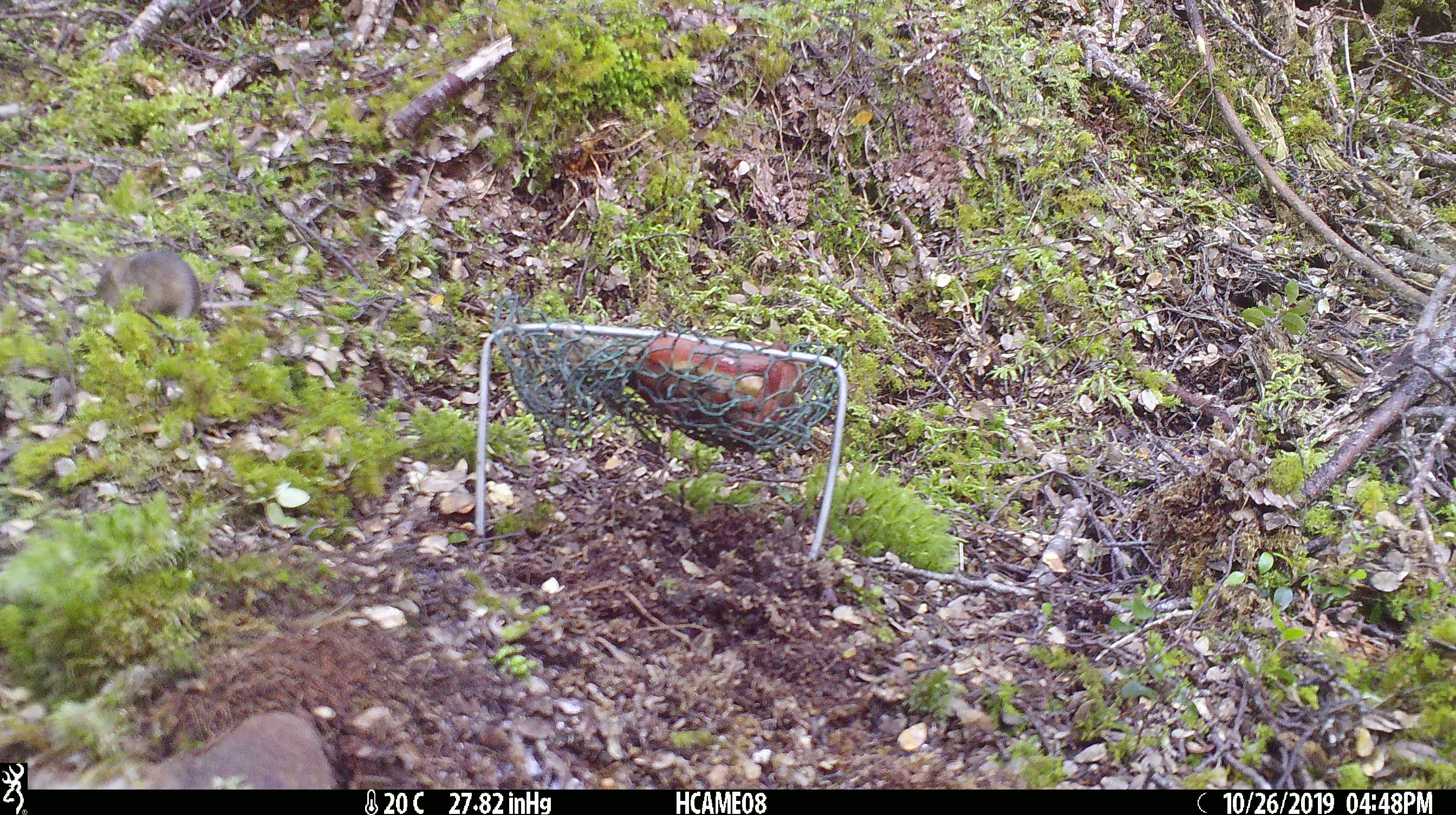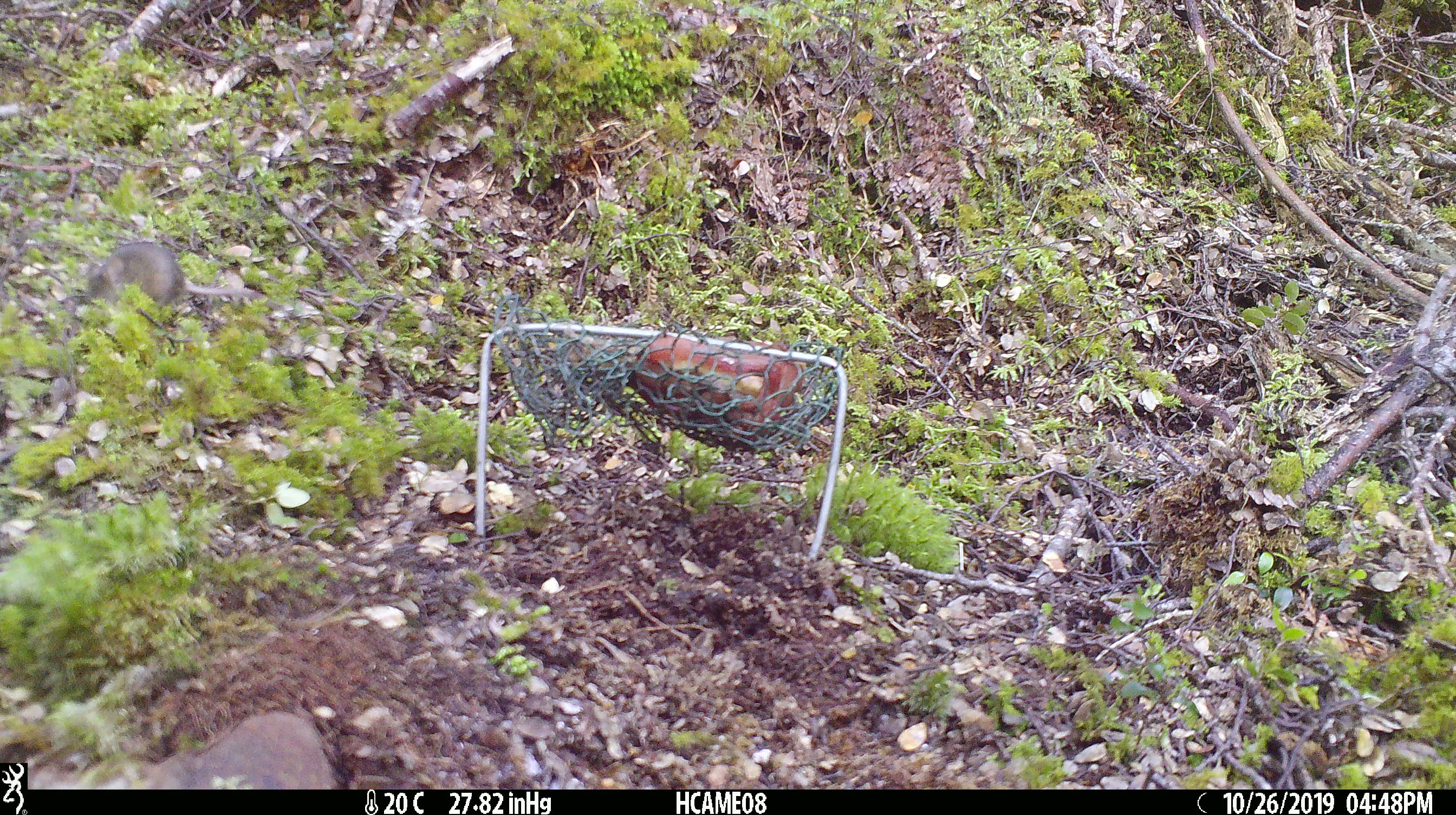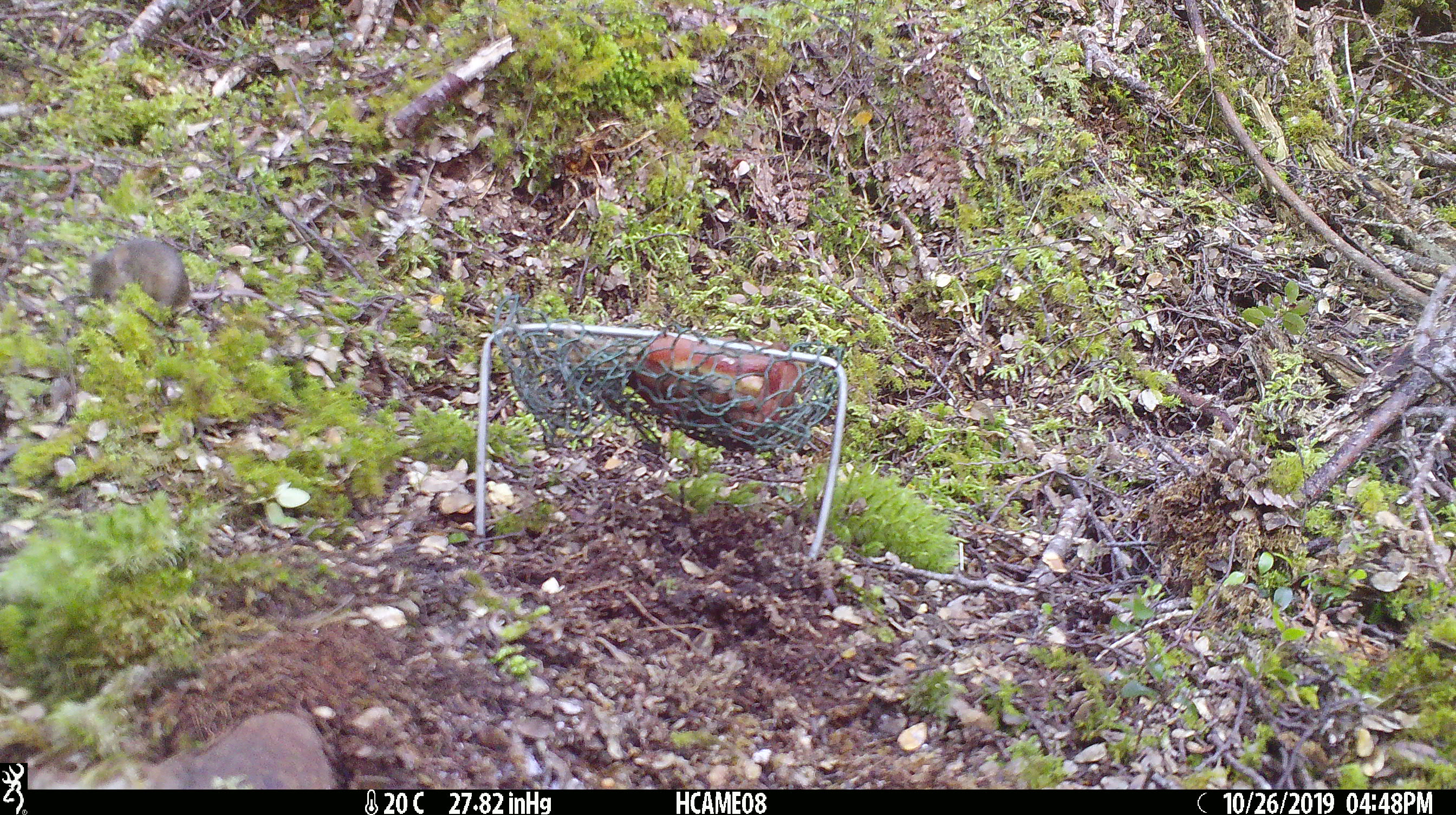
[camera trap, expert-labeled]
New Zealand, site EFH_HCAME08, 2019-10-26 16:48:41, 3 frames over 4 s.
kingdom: Animalia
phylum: Chordata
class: Mammalia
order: Rodentia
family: Muridae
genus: Mus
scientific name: Mus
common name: mouse